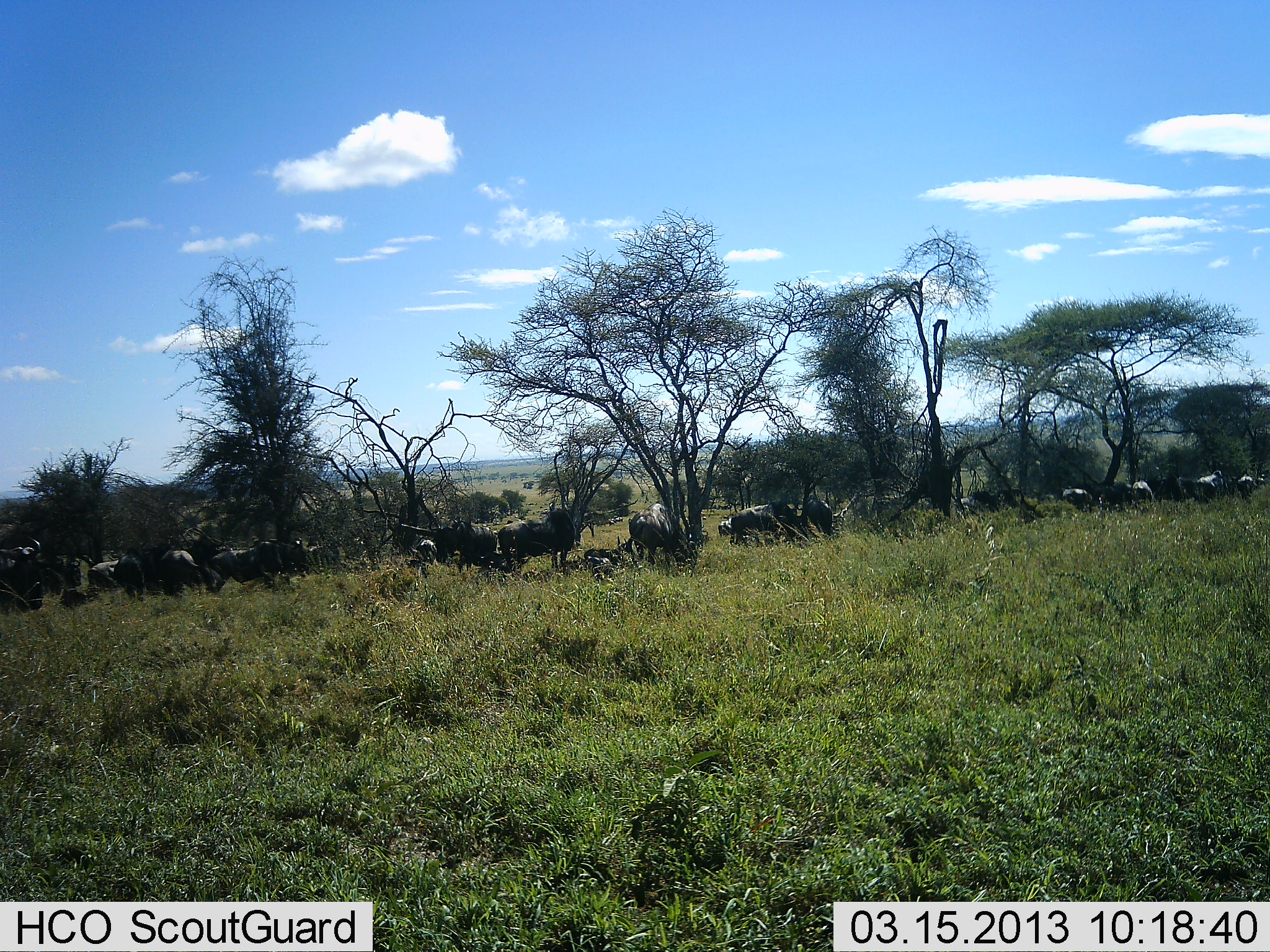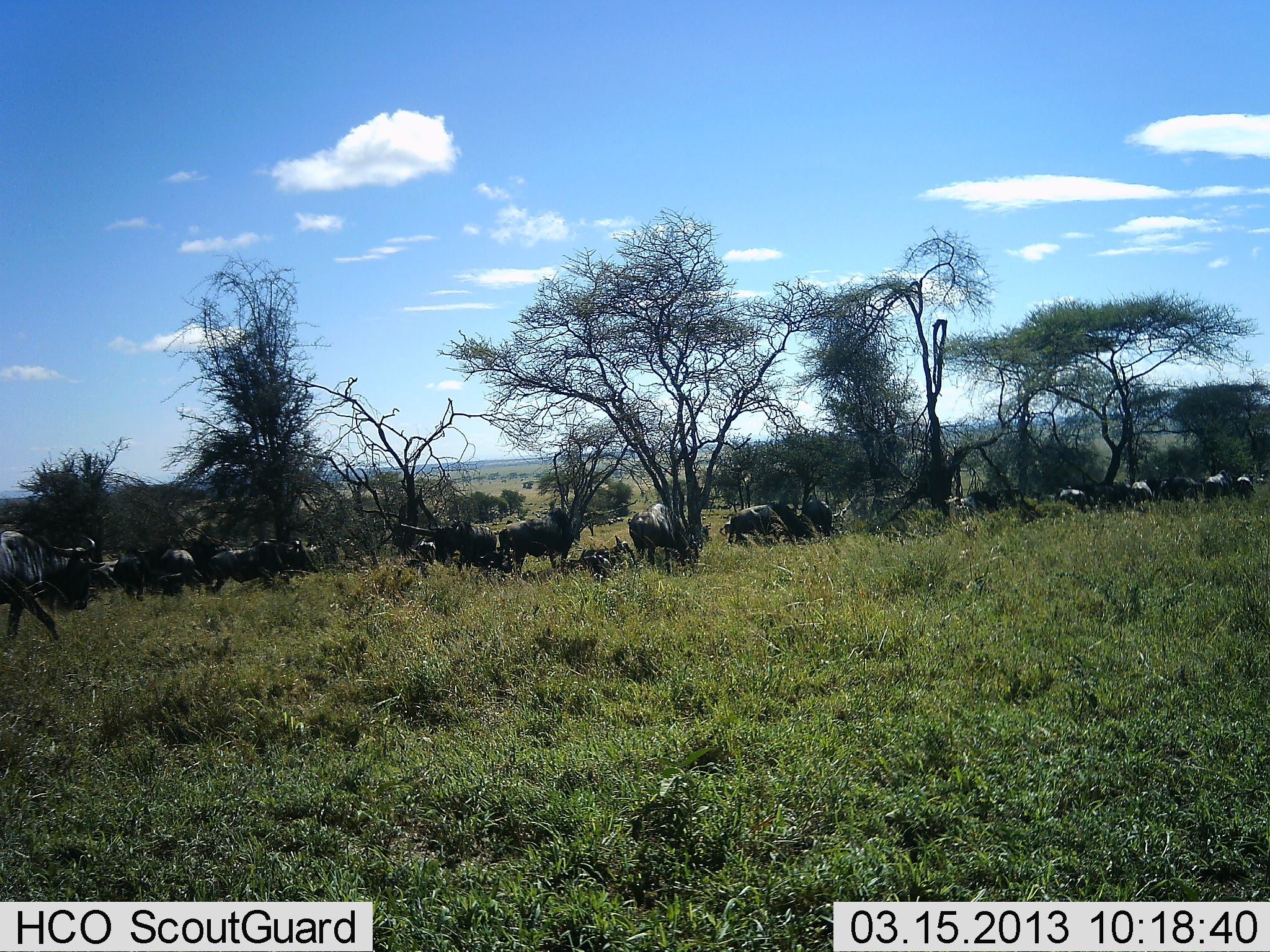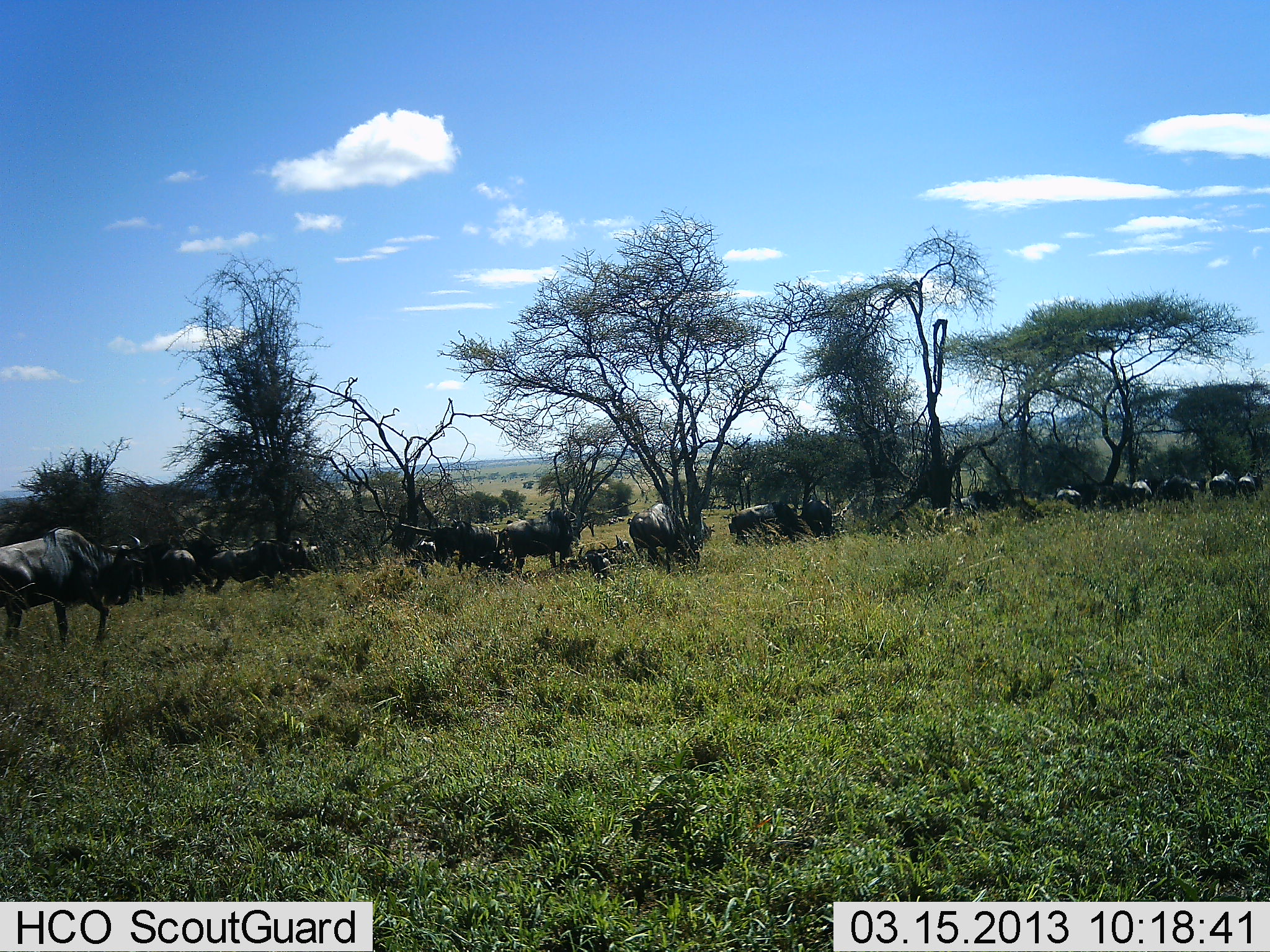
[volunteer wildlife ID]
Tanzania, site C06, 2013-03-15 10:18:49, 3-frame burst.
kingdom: Animalia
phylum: Chordata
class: Mammalia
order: Artiodactyla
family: Bovidae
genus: Connochaetes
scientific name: Connochaetes taurinus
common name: blue wildebeest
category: wildebeest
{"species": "wildebeest (blue wildebeest) (Connochaetes taurinus)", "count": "11-50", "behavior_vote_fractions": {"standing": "71%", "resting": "36%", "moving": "71%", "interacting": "0%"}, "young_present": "14%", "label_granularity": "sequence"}